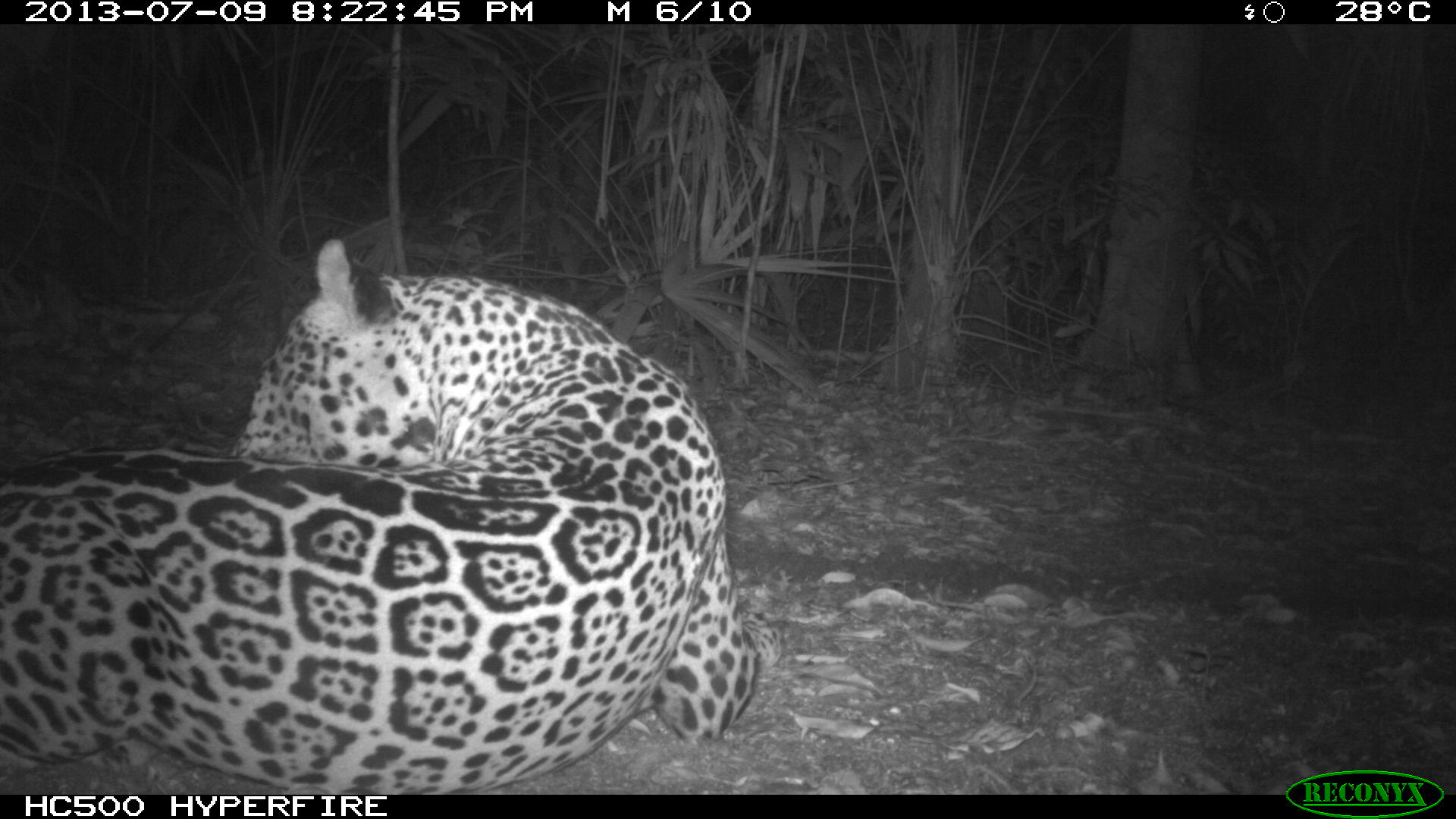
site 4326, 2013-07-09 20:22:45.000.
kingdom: Animalia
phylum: Chordata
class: Mammalia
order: Carnivora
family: Felidae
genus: Panthera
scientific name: Panthera onca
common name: jaguar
Panthera onca (jaguar), count 1, sex male.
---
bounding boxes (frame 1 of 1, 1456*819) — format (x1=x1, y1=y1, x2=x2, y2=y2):
panthera onca: (x1=0, y1=235, x2=783, y2=788)